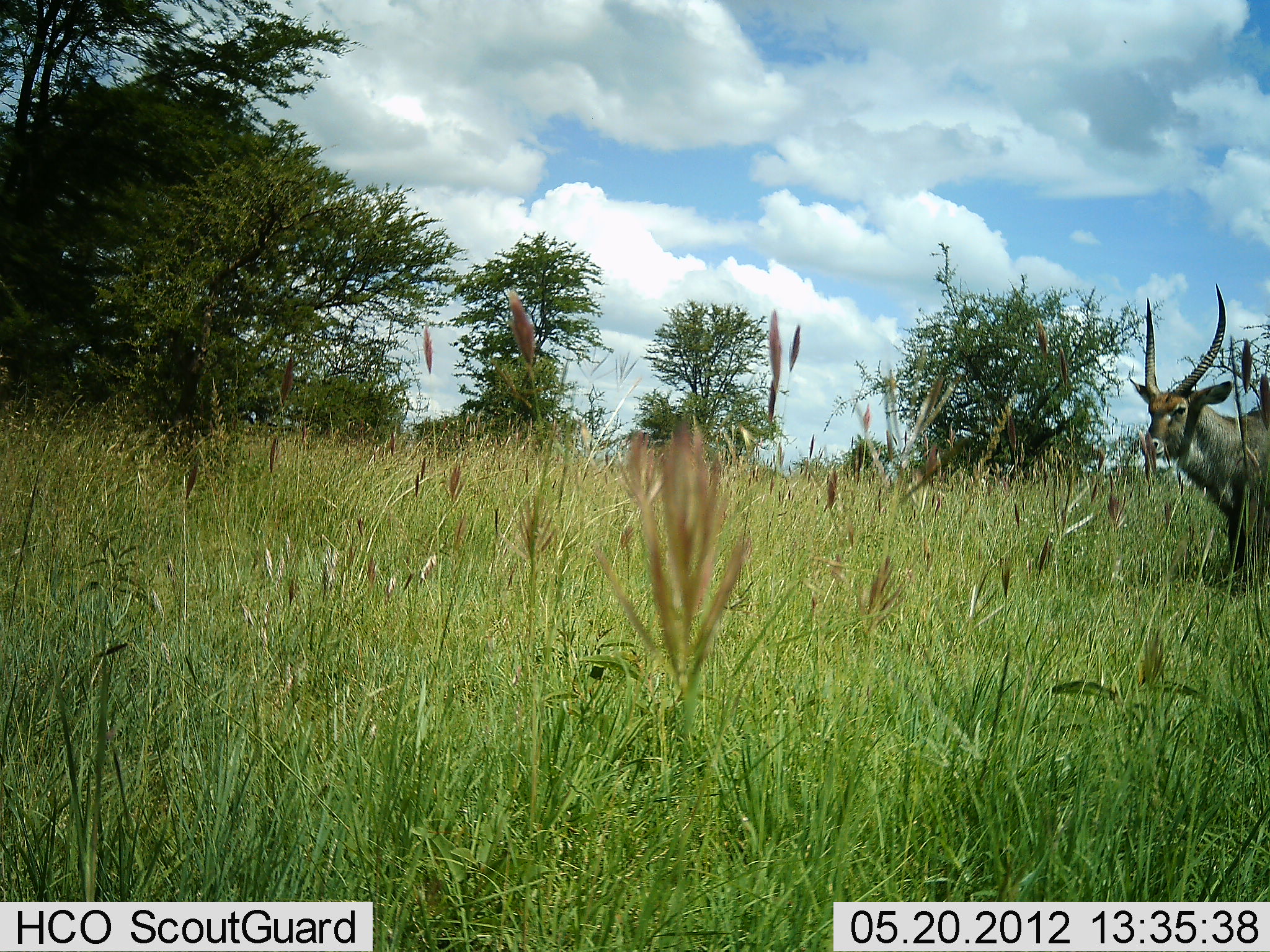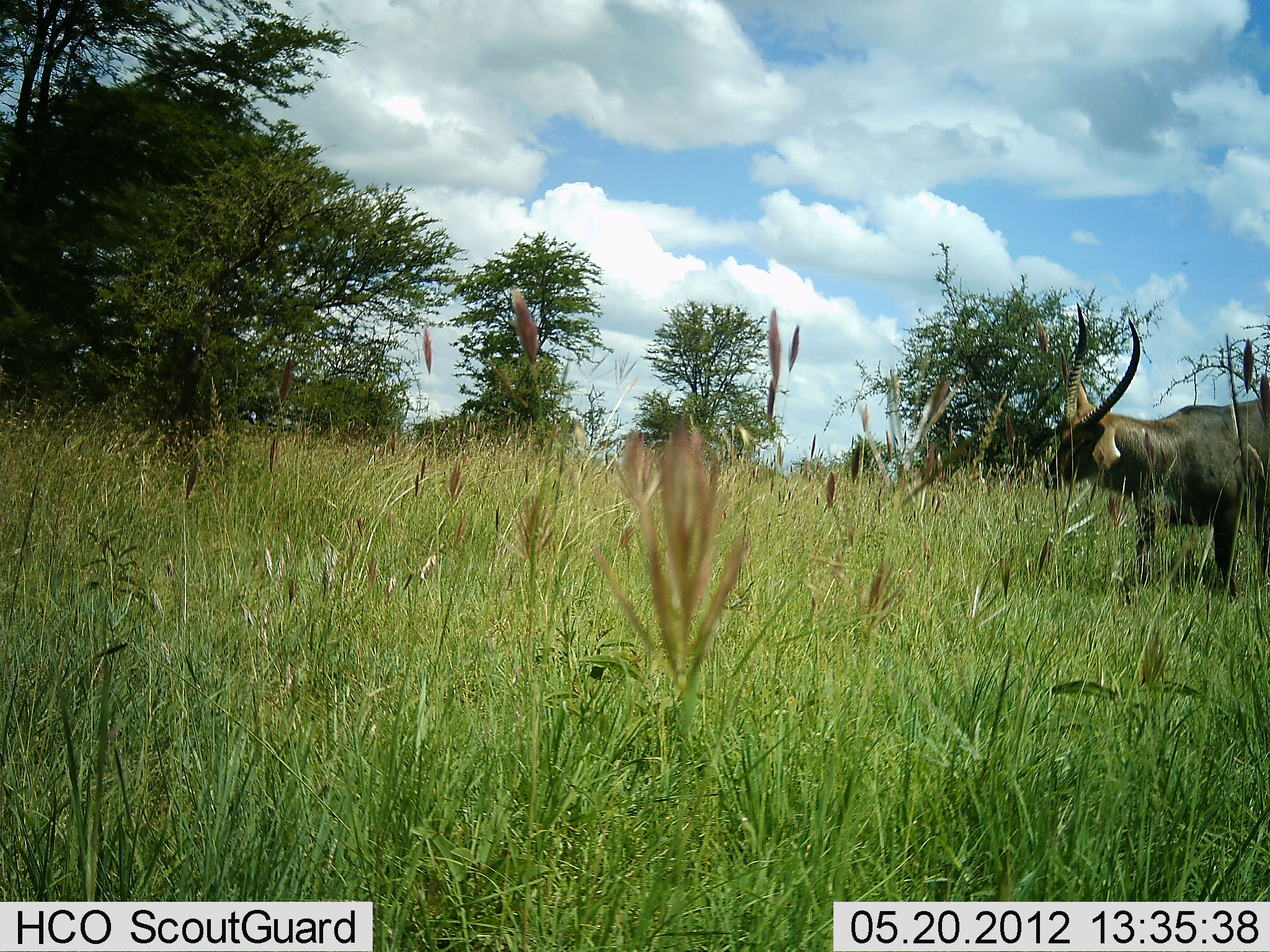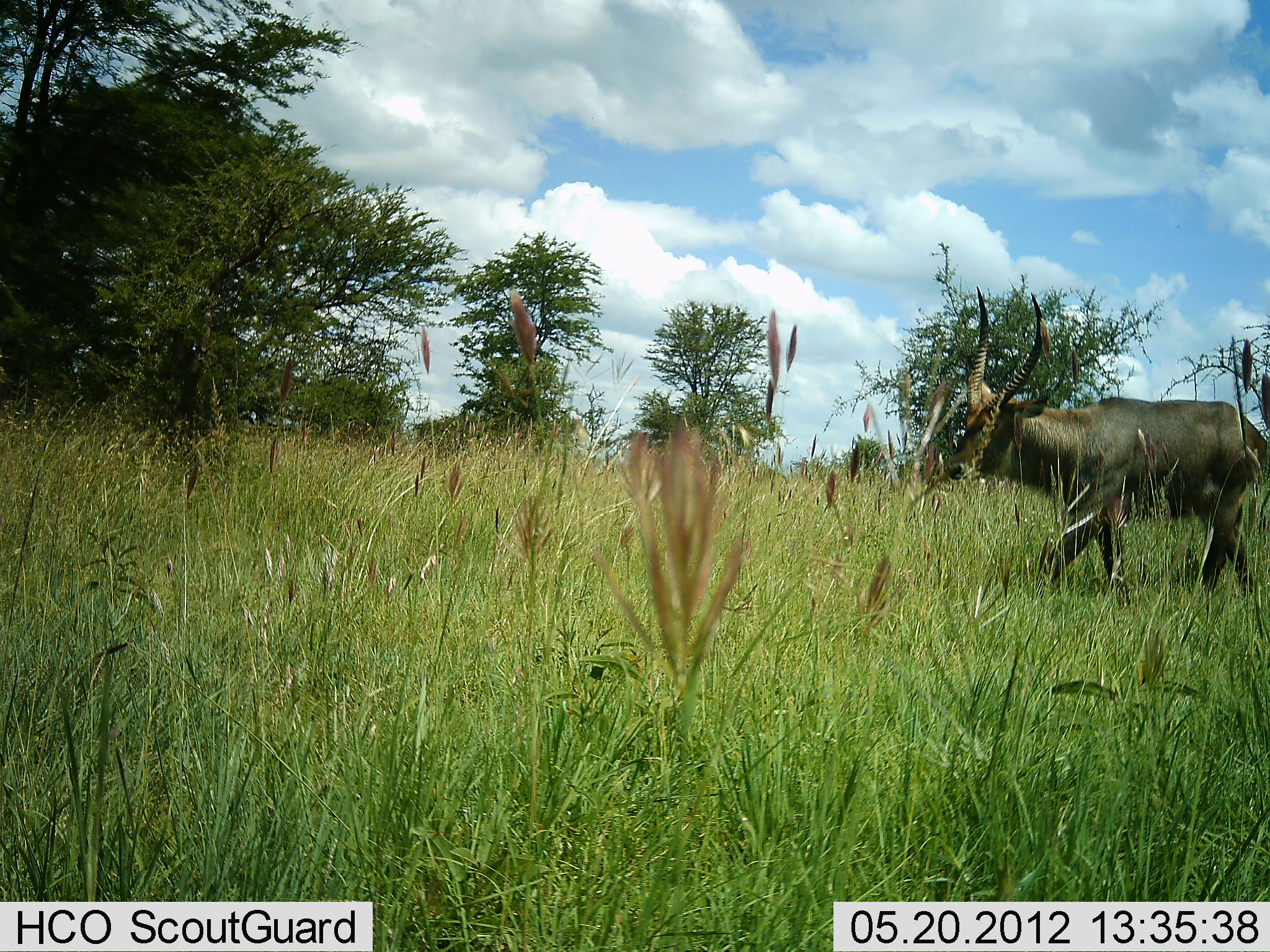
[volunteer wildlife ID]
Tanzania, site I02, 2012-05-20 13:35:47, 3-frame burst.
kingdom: Animalia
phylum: Chordata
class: Mammalia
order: Artiodactyla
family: Bovidae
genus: Kobus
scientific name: Kobus ellipsiprymnus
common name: waterbuck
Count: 1.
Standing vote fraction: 20%.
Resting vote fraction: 0%.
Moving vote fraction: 90%.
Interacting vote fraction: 0%.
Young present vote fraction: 0%.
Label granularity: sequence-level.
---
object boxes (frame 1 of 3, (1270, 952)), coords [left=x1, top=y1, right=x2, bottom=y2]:
animal: [left=1128, top=283, right=1270, bottom=587]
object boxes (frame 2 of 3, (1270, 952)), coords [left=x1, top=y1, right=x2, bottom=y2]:
animal: [left=1042, top=301, right=1270, bottom=598]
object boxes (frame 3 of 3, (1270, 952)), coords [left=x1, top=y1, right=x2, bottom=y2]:
animal: [left=944, top=287, right=1267, bottom=592]